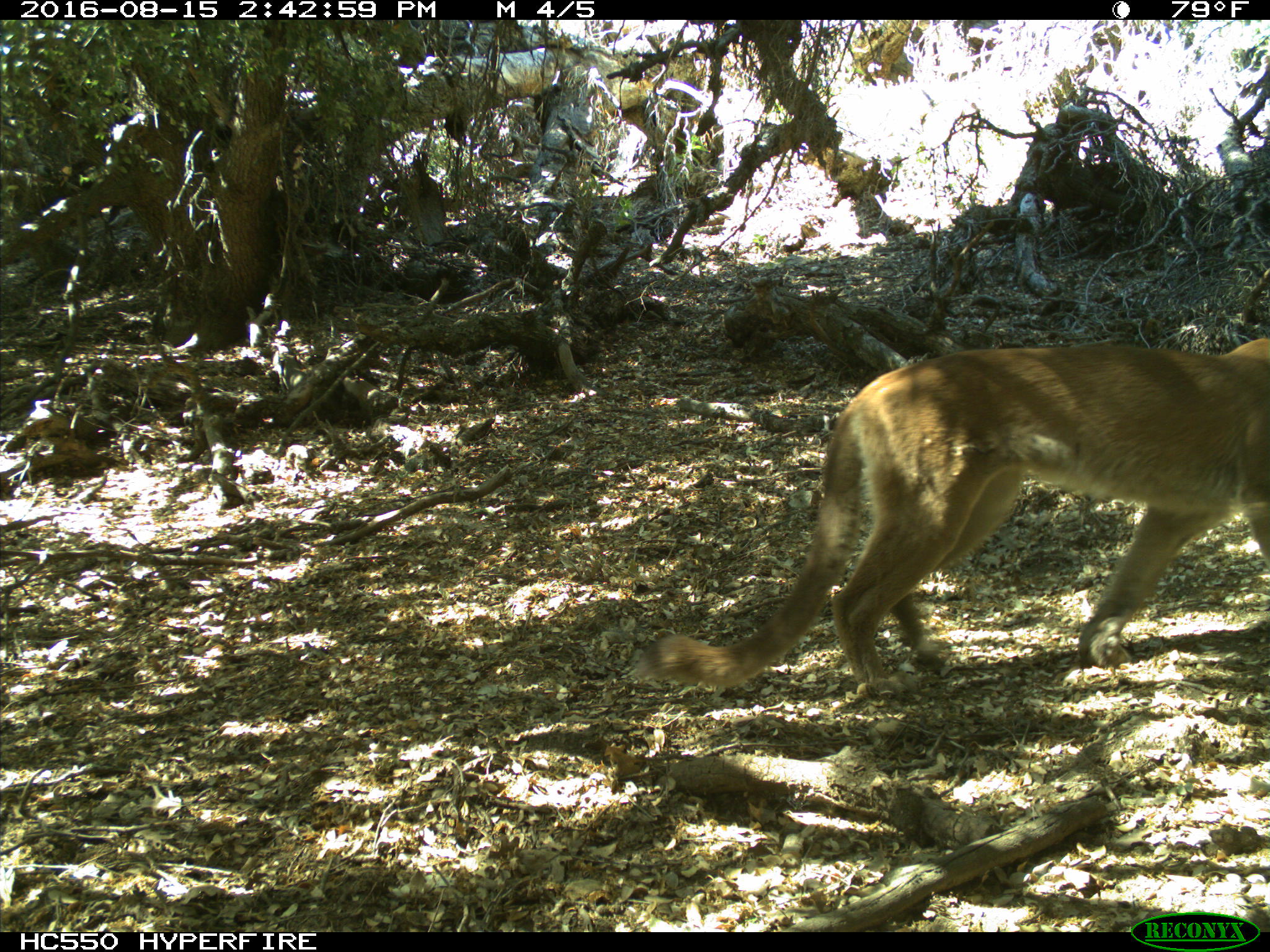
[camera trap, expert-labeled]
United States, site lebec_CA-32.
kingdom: Animalia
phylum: Chordata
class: Mammalia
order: Carnivora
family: Felidae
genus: Puma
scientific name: Puma concolor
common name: mountain lion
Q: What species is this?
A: Puma concolor (mountain lion).